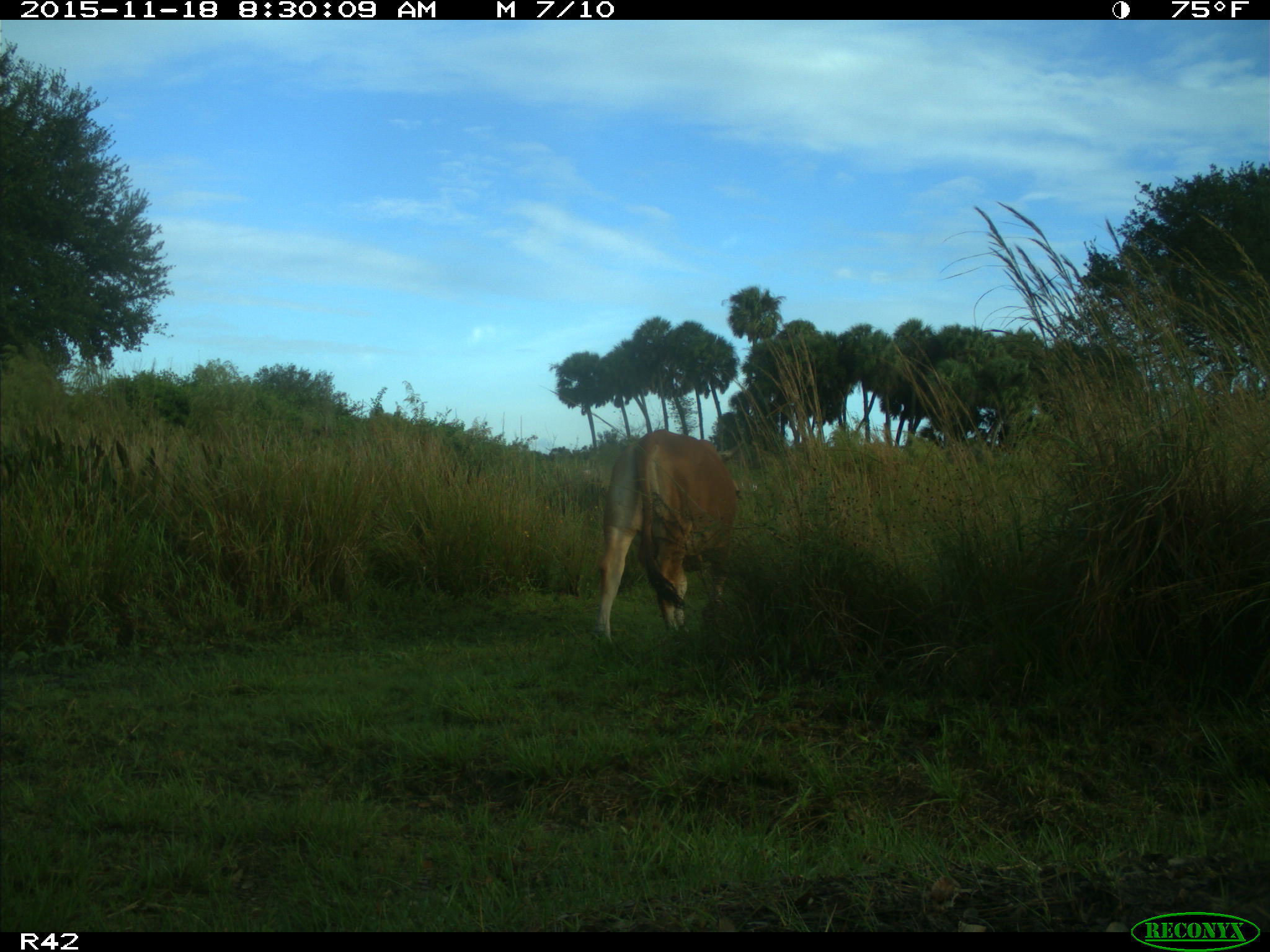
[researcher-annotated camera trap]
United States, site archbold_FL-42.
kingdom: Animalia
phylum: Chordata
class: Mammalia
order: Artiodactyla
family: Bovidae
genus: Bos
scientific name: Bos taurus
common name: domestic cow